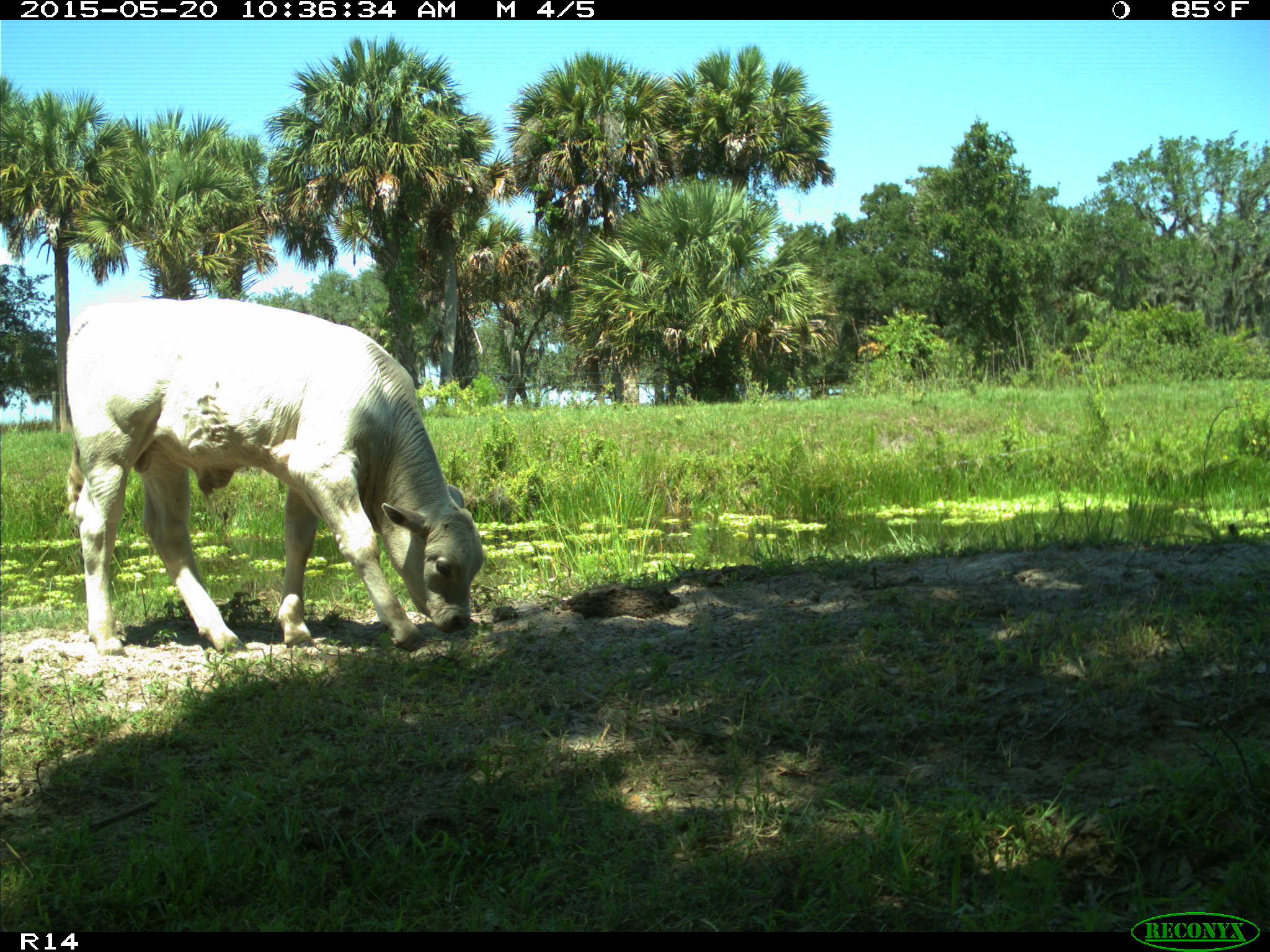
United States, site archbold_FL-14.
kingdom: Animalia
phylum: Chordata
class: Mammalia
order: Artiodactyla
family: Bovidae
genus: Bos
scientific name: Bos taurus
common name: domestic cow